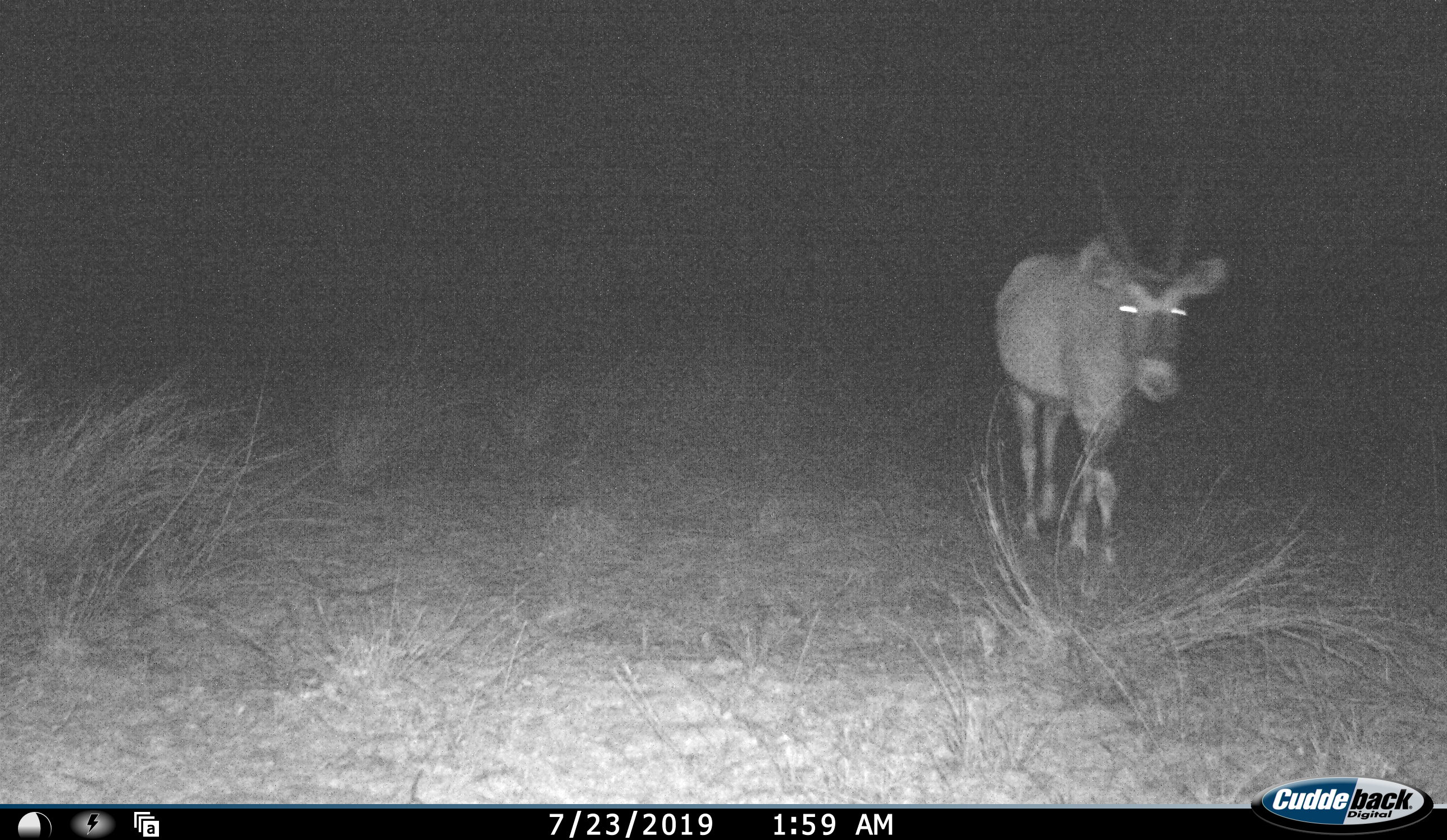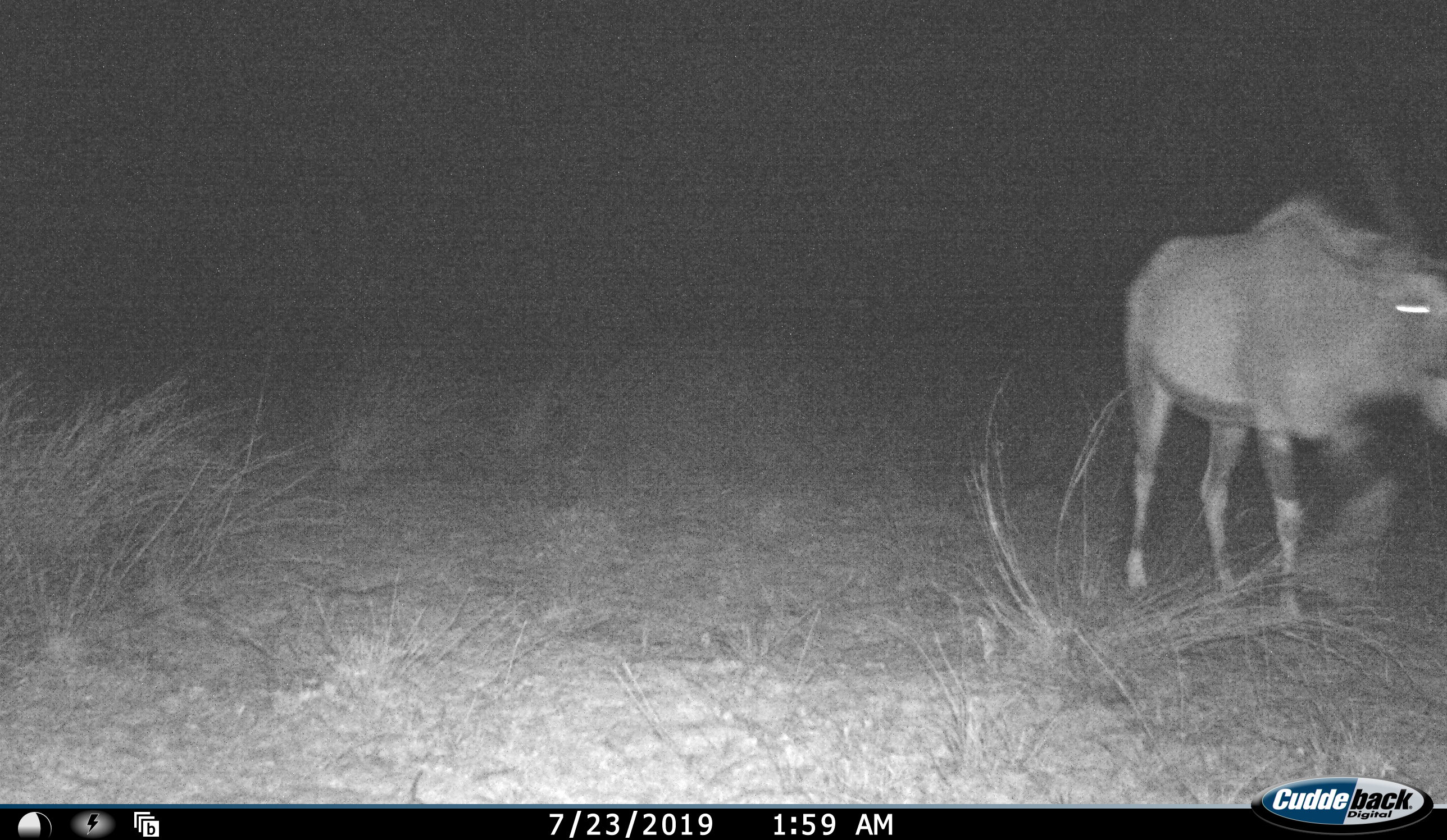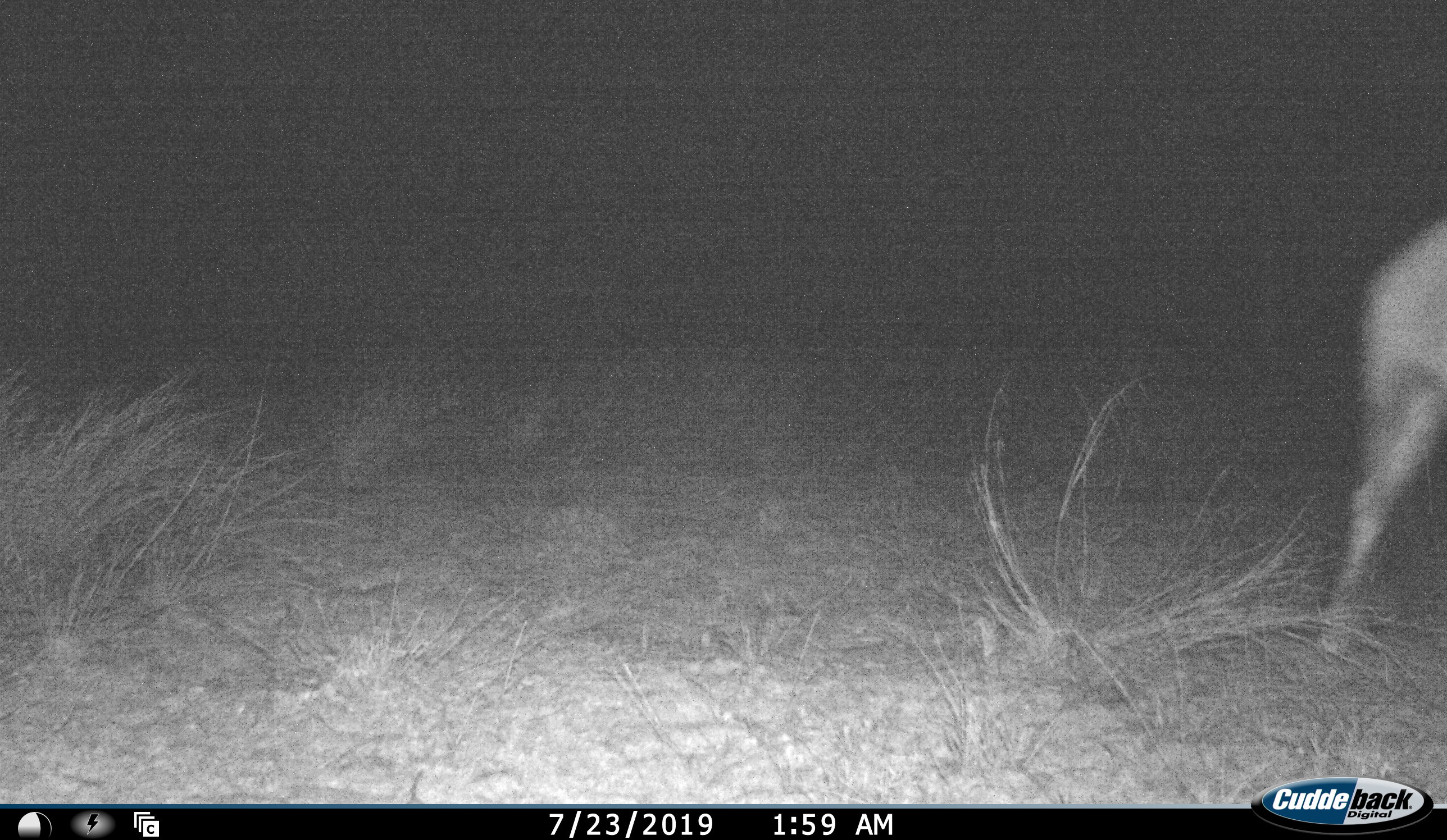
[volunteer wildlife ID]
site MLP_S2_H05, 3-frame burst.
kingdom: Animalia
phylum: Chordata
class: Mammalia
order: Artiodactyla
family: Bovidae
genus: Oryx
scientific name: Oryx gazella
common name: gemsbok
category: oryx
Oryx (gemsbok) (Oryx gazella), count 1. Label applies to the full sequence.